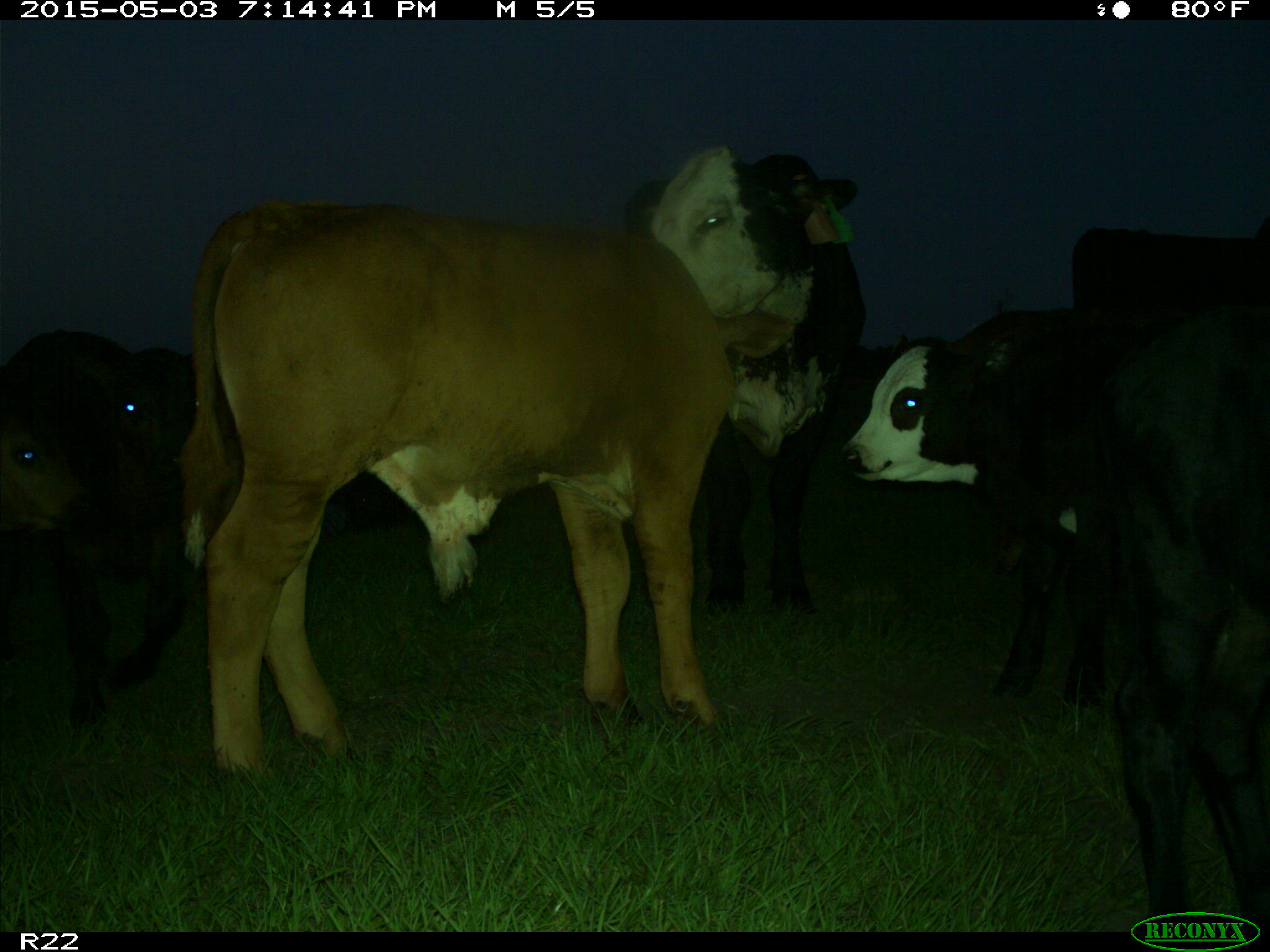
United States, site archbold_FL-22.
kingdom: Animalia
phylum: Chordata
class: Mammalia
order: Artiodactyla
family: Bovidae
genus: Bos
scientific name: Bos taurus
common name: domestic cow